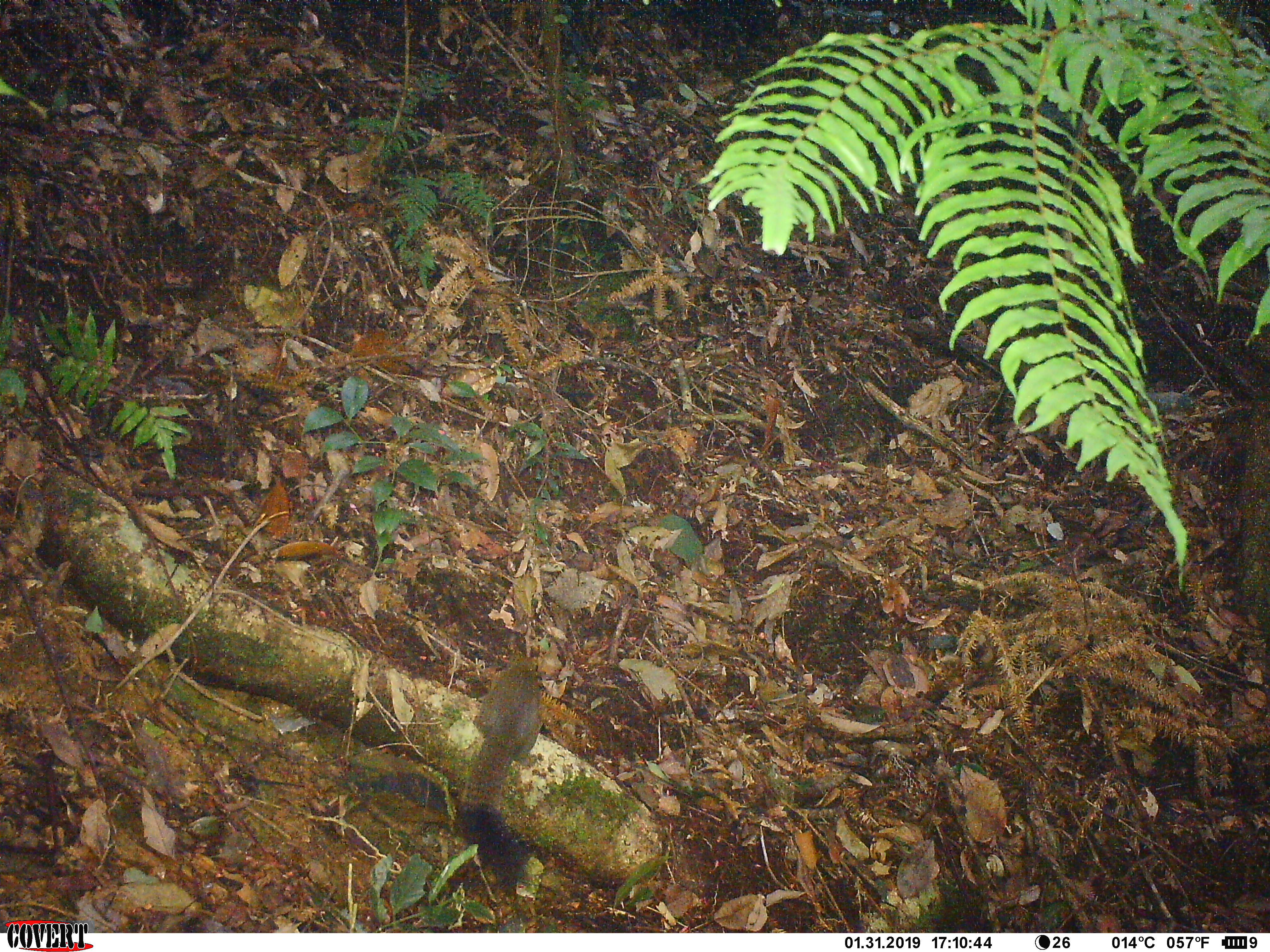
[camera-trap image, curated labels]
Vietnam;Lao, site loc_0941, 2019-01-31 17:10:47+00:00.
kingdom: Animalia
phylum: Chordata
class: Mammalia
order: Rodentia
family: Sciuridae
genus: Sciurus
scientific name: Sciurus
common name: squirrel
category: unidentified squirrel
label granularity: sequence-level